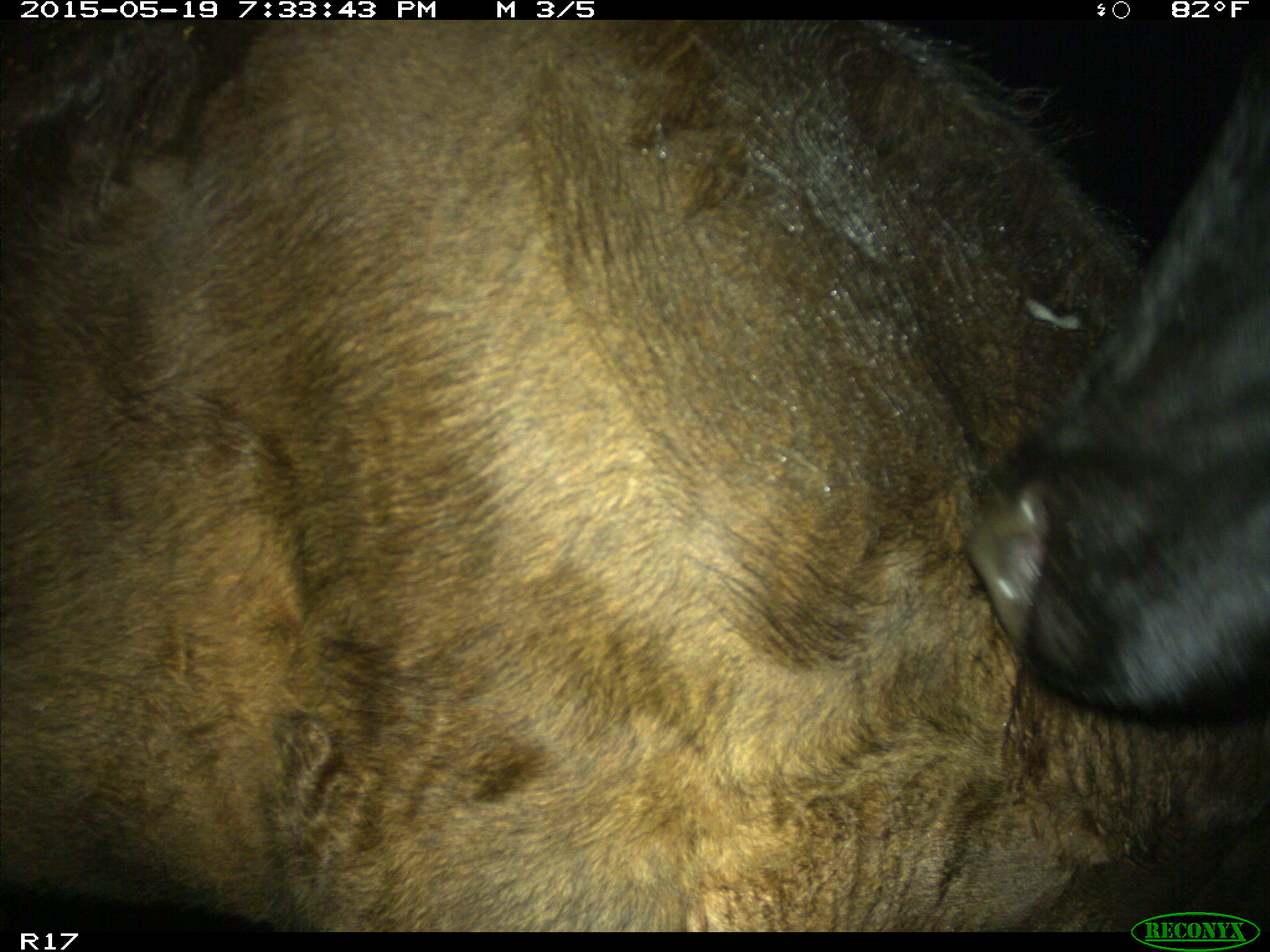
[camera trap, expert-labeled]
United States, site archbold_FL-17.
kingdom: Animalia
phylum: Chordata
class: Mammalia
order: Artiodactyla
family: Bovidae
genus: Bos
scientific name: Bos taurus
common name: domestic cow